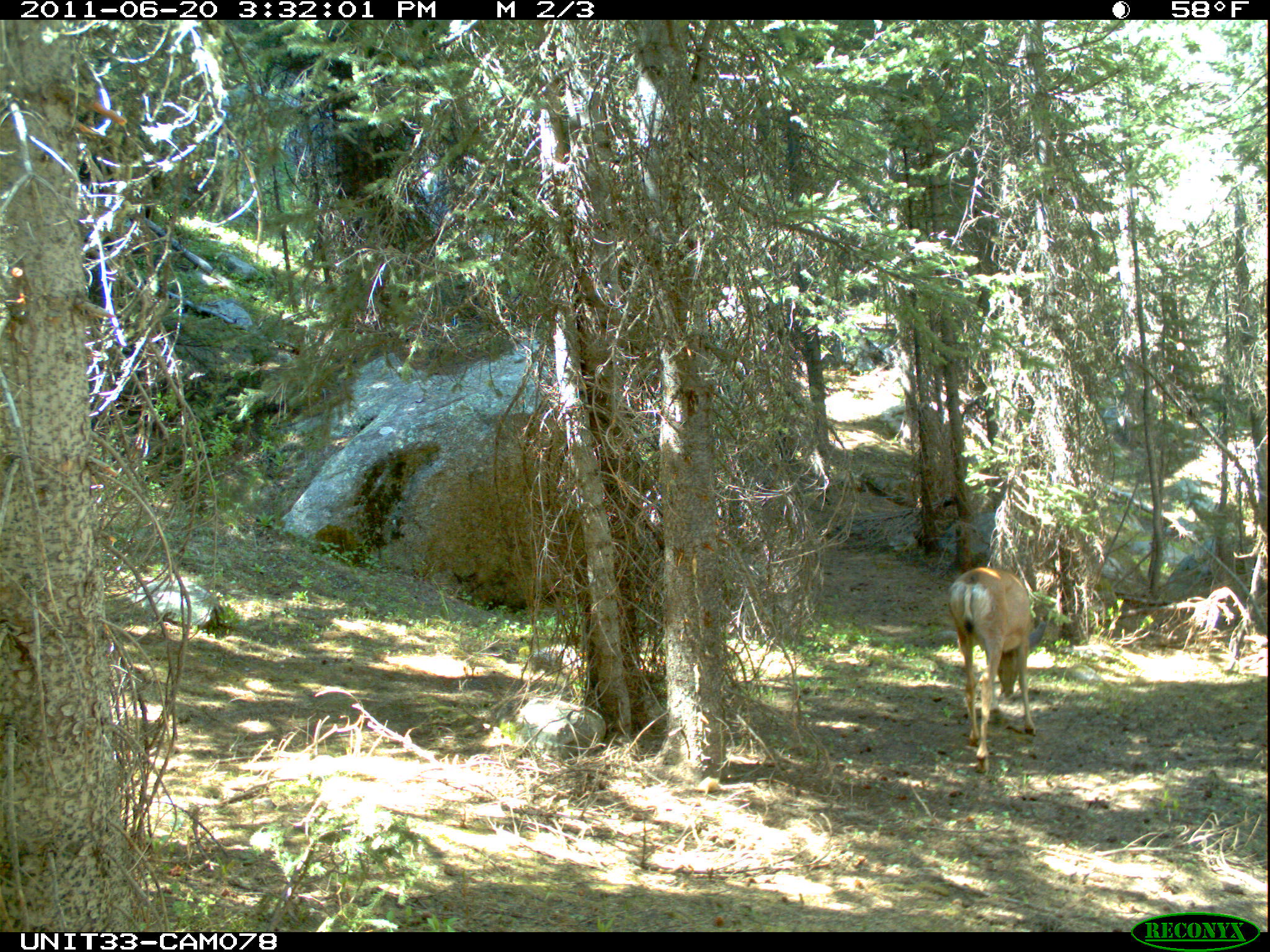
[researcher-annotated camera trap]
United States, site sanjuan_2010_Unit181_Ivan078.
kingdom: Animalia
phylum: Chordata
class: Mammalia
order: Artiodactyla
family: Cervidae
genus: Odocoileus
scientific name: Odocoileus hemionus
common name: mule deer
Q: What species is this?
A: Odocoileus hemionus (mule deer).